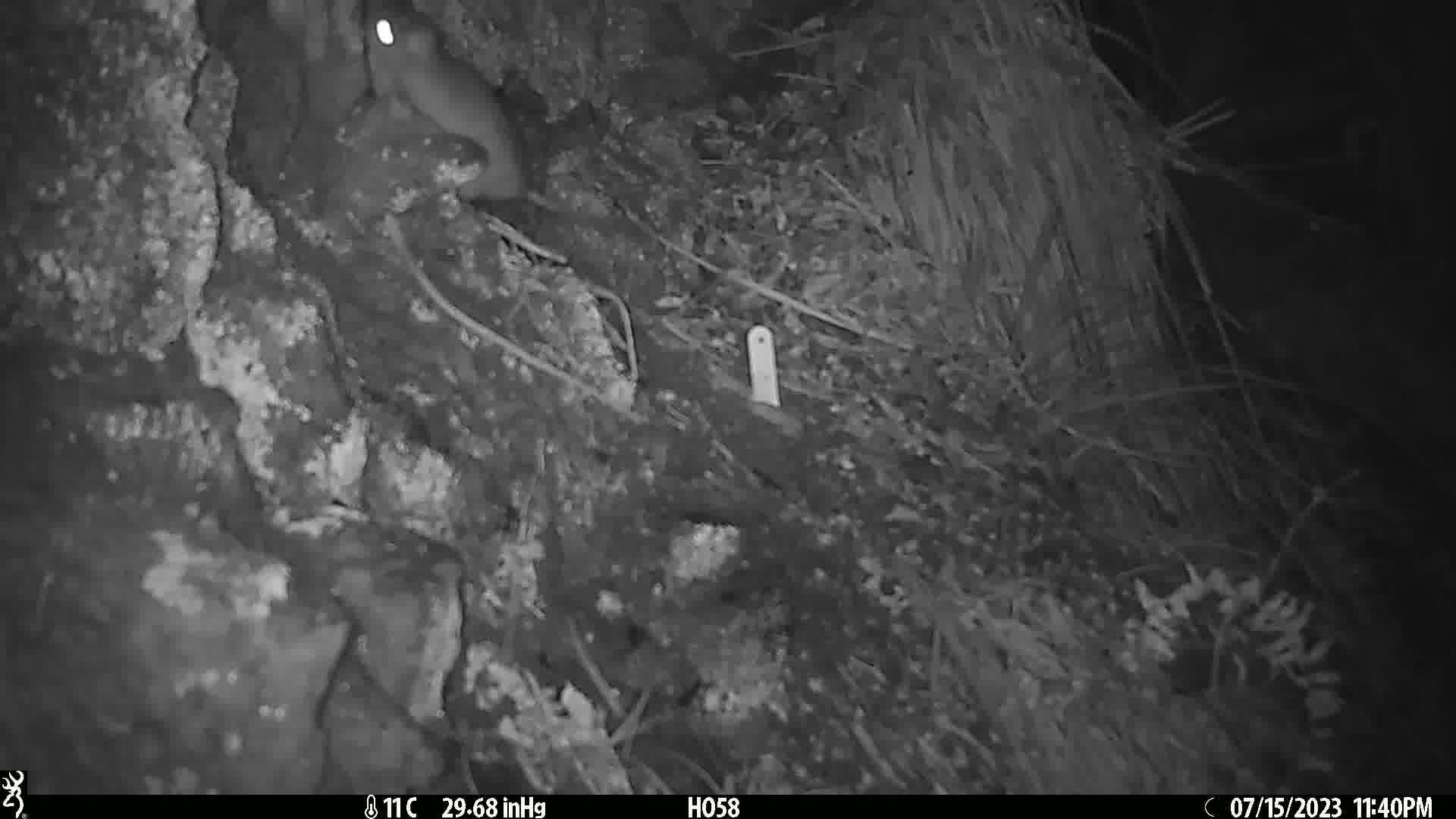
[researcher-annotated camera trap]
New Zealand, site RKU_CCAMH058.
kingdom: Animalia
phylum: Chordata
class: Mammalia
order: Rodentia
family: Muridae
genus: Rattus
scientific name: Rattus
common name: rat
Rat (Rattus).